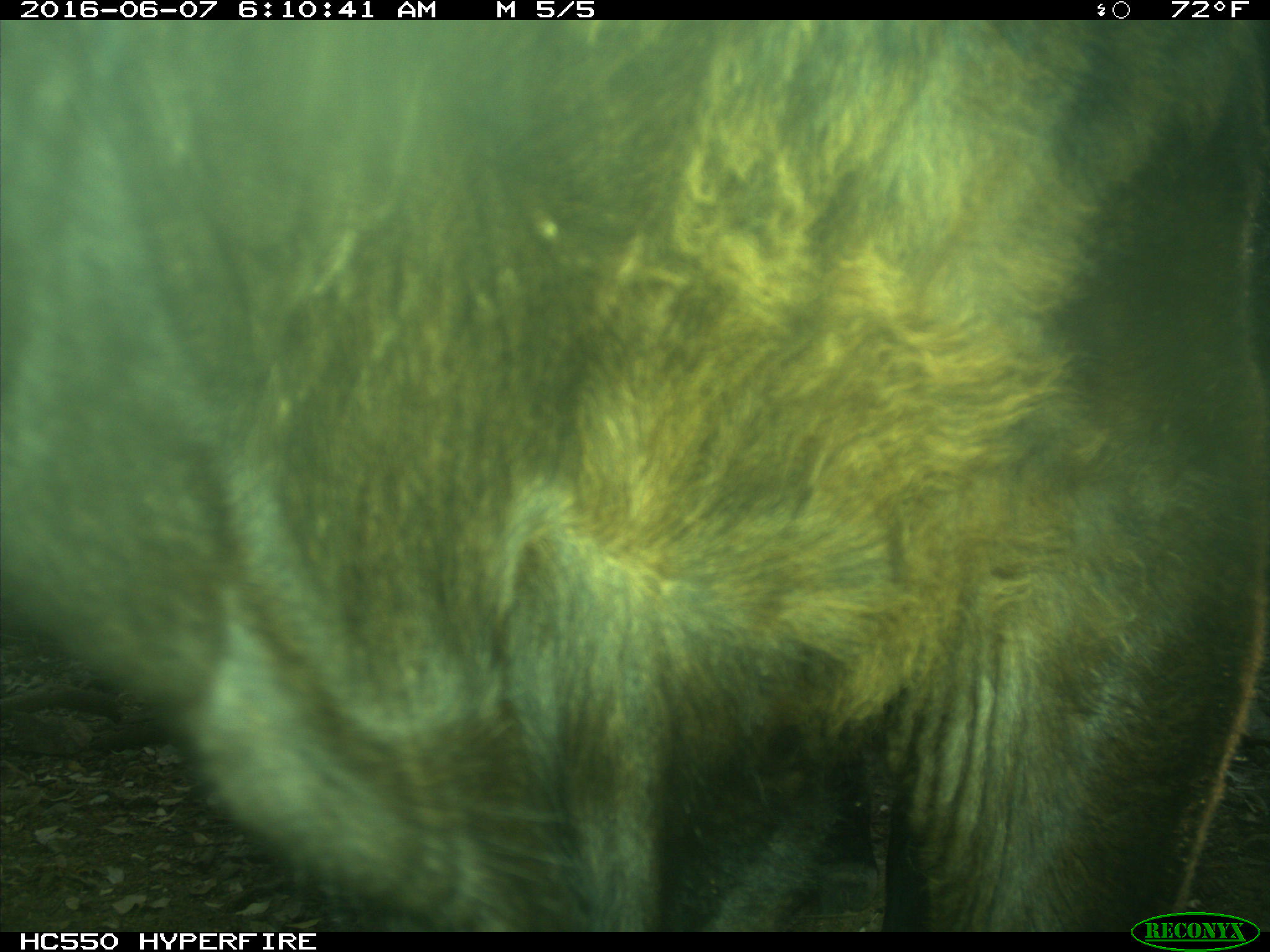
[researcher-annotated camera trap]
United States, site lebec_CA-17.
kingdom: Animalia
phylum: Chordata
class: Mammalia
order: Artiodactyla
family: Bovidae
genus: Bos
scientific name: Bos taurus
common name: domestic cow